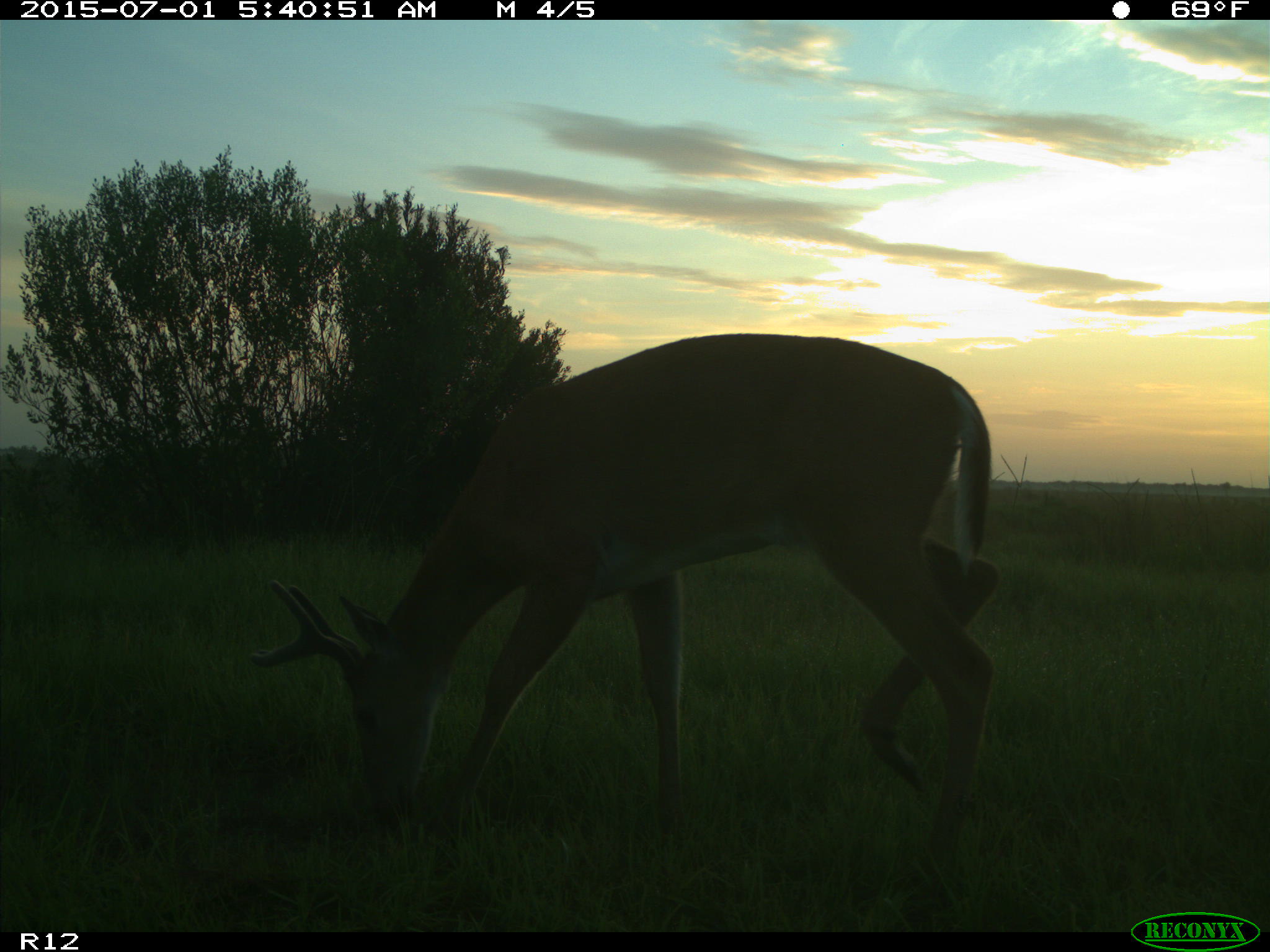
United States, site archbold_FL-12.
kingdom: Animalia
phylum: Chordata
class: Mammalia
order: Artiodactyla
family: Cervidae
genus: Odocoileus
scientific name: Odocoileus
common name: deer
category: unidentified deer